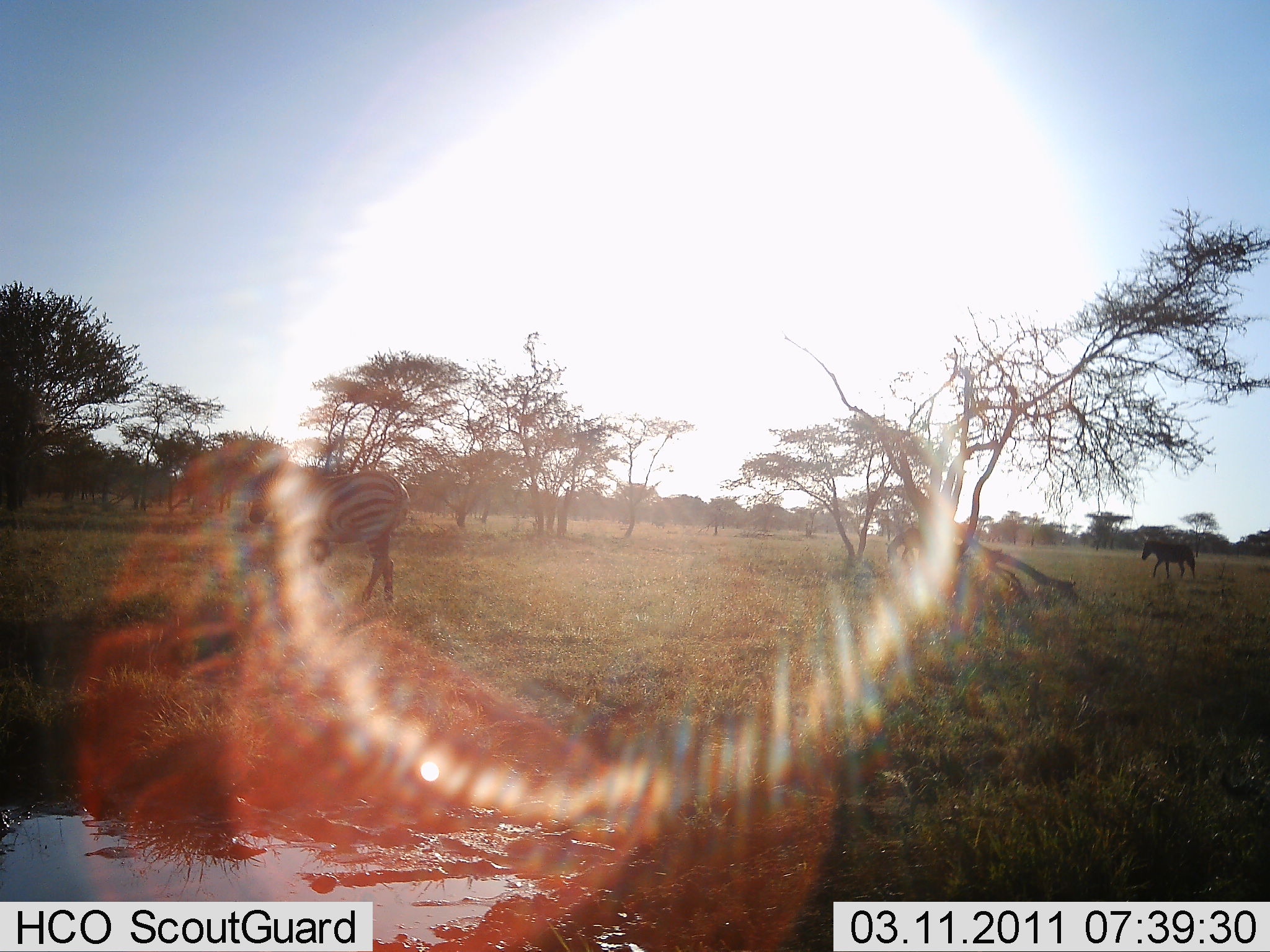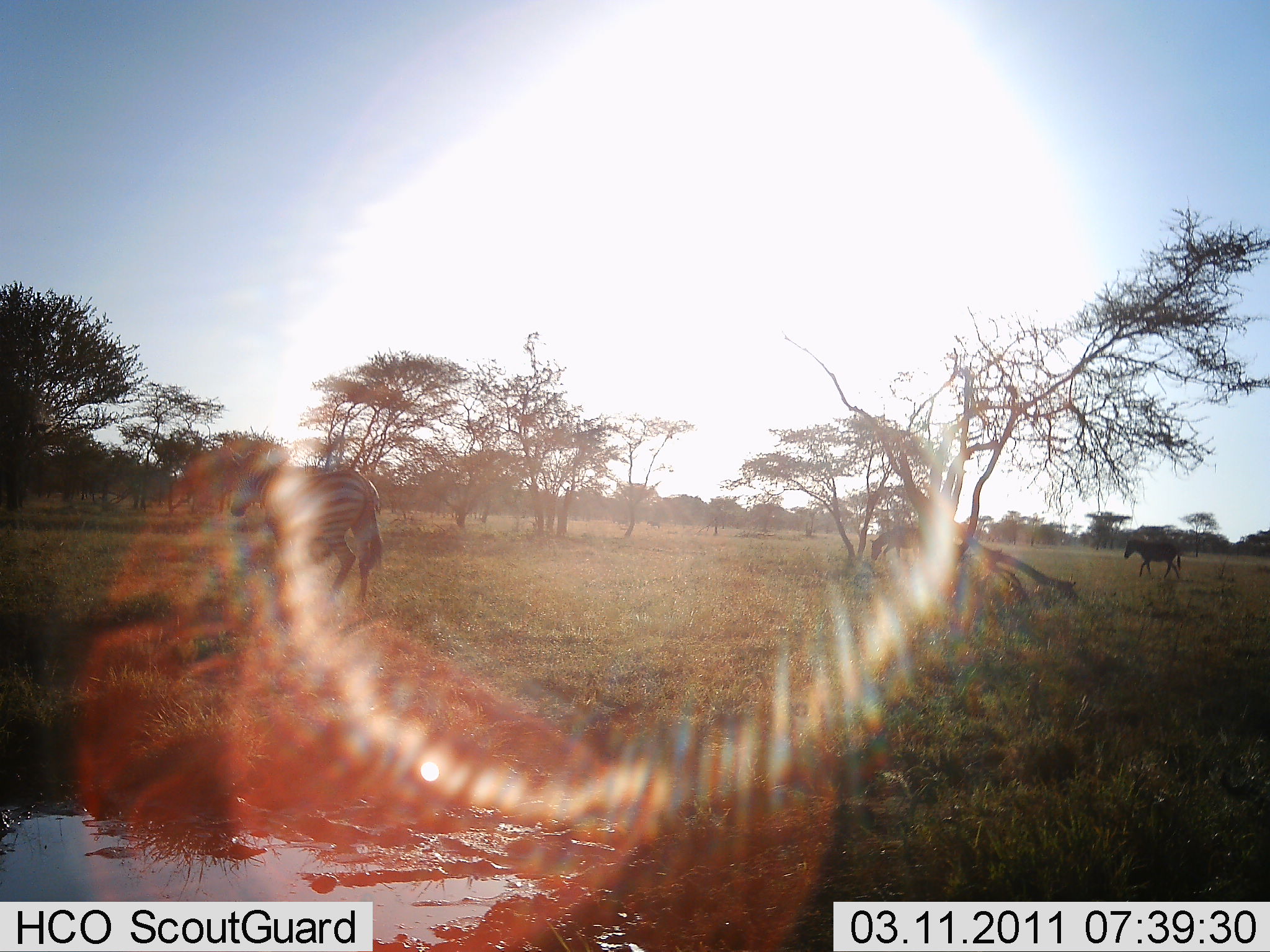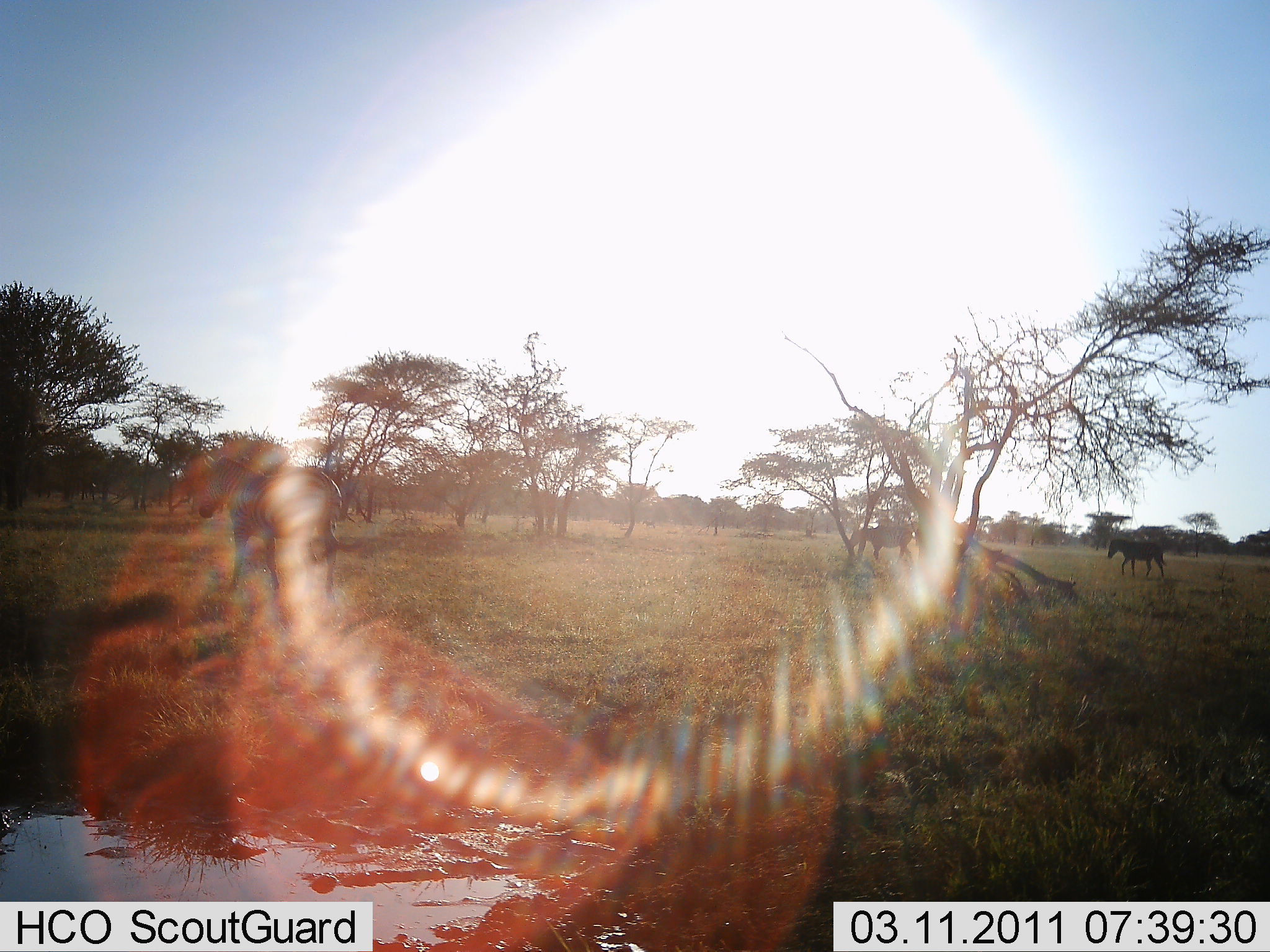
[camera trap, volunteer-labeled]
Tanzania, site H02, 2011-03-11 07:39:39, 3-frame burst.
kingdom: Animalia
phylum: Chordata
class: Mammalia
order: Perissodactyla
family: Equidae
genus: Equus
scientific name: Equus quagga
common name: plains zebra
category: zebra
Zebra (plains zebra) (Equus quagga), count 3. Behavior (volunteer vote fractions): standing 0%, resting 0%, moving 100%, interacting 0%. Young present (vote fraction): 0%. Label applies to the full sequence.